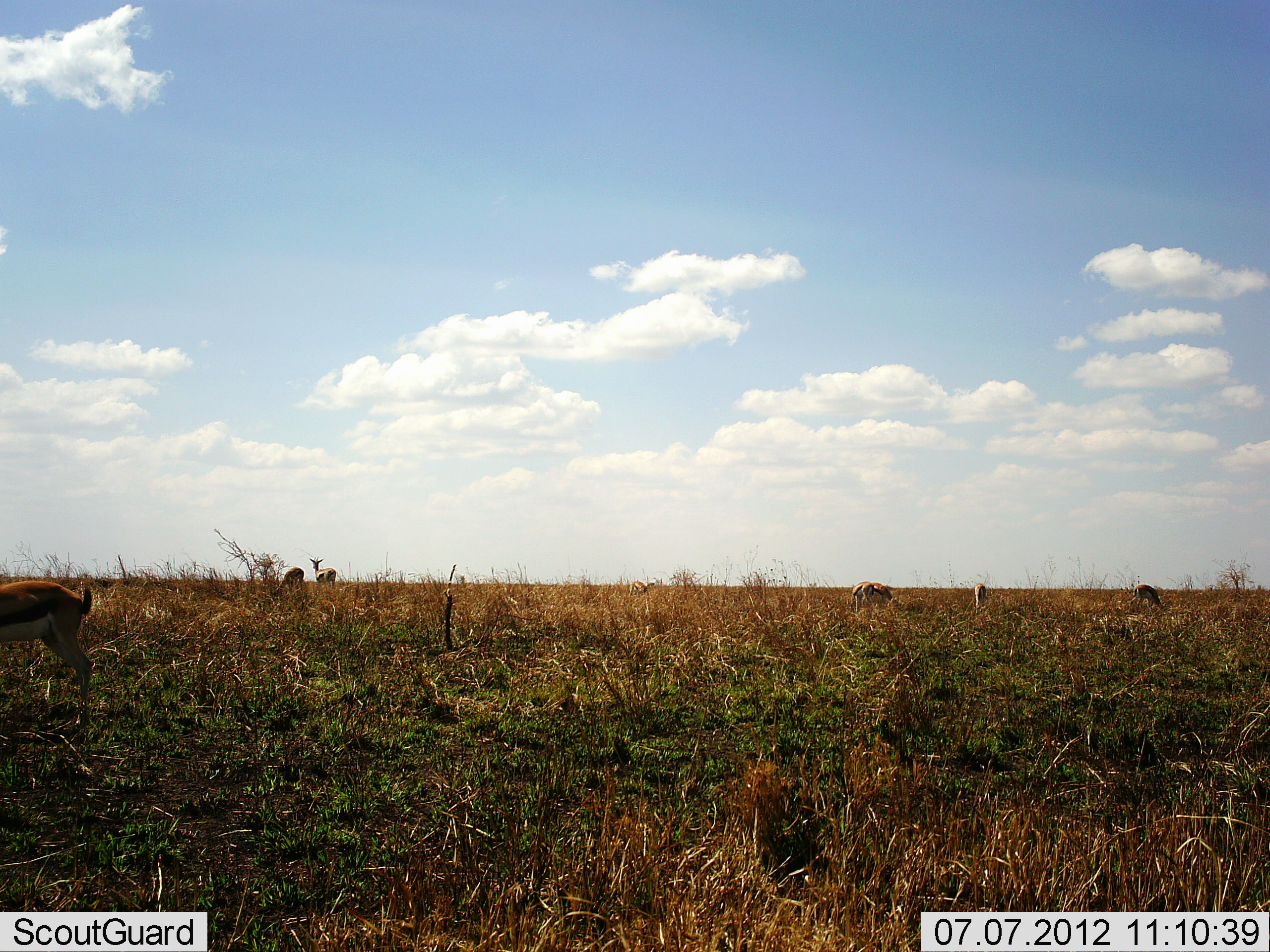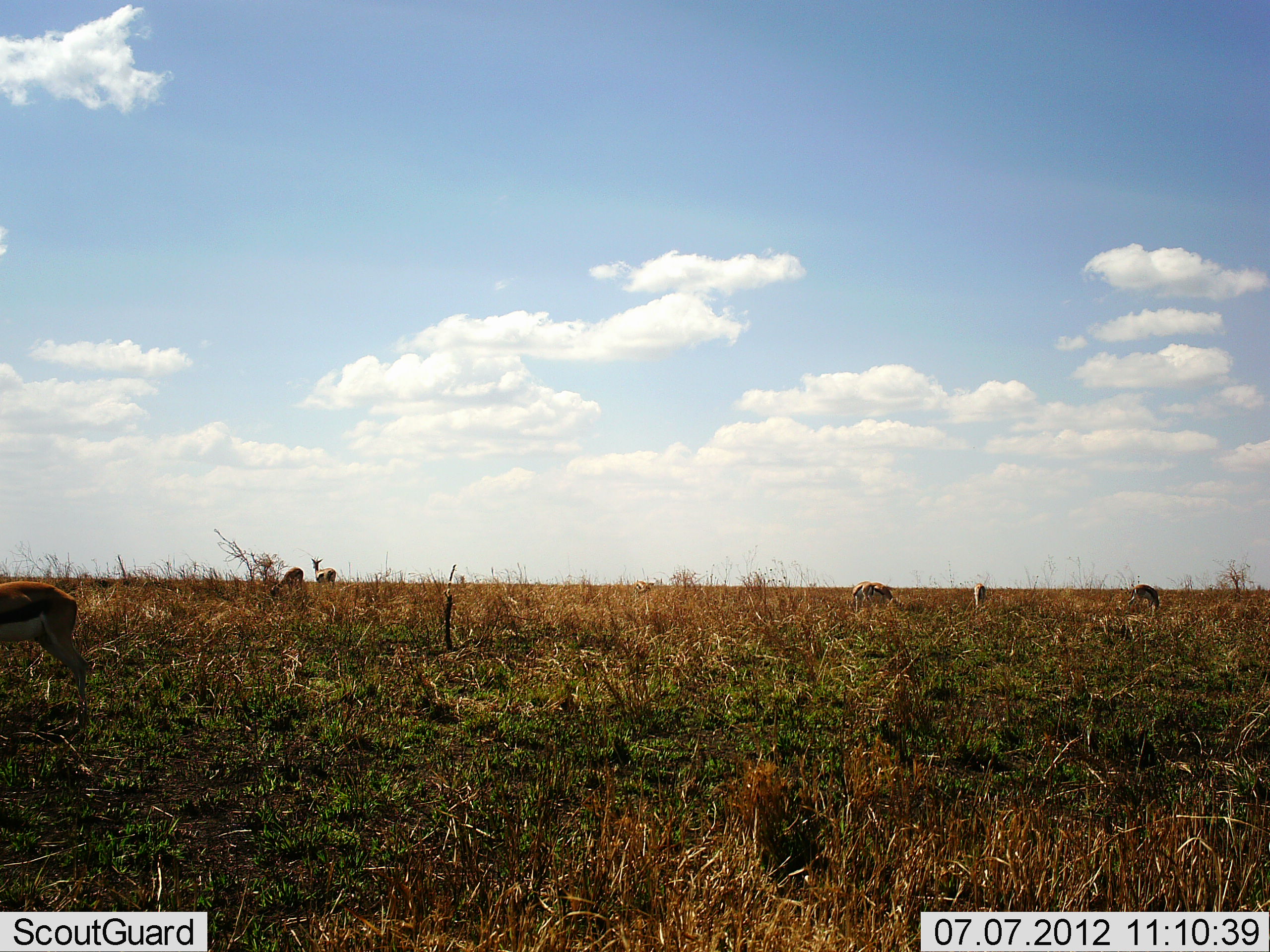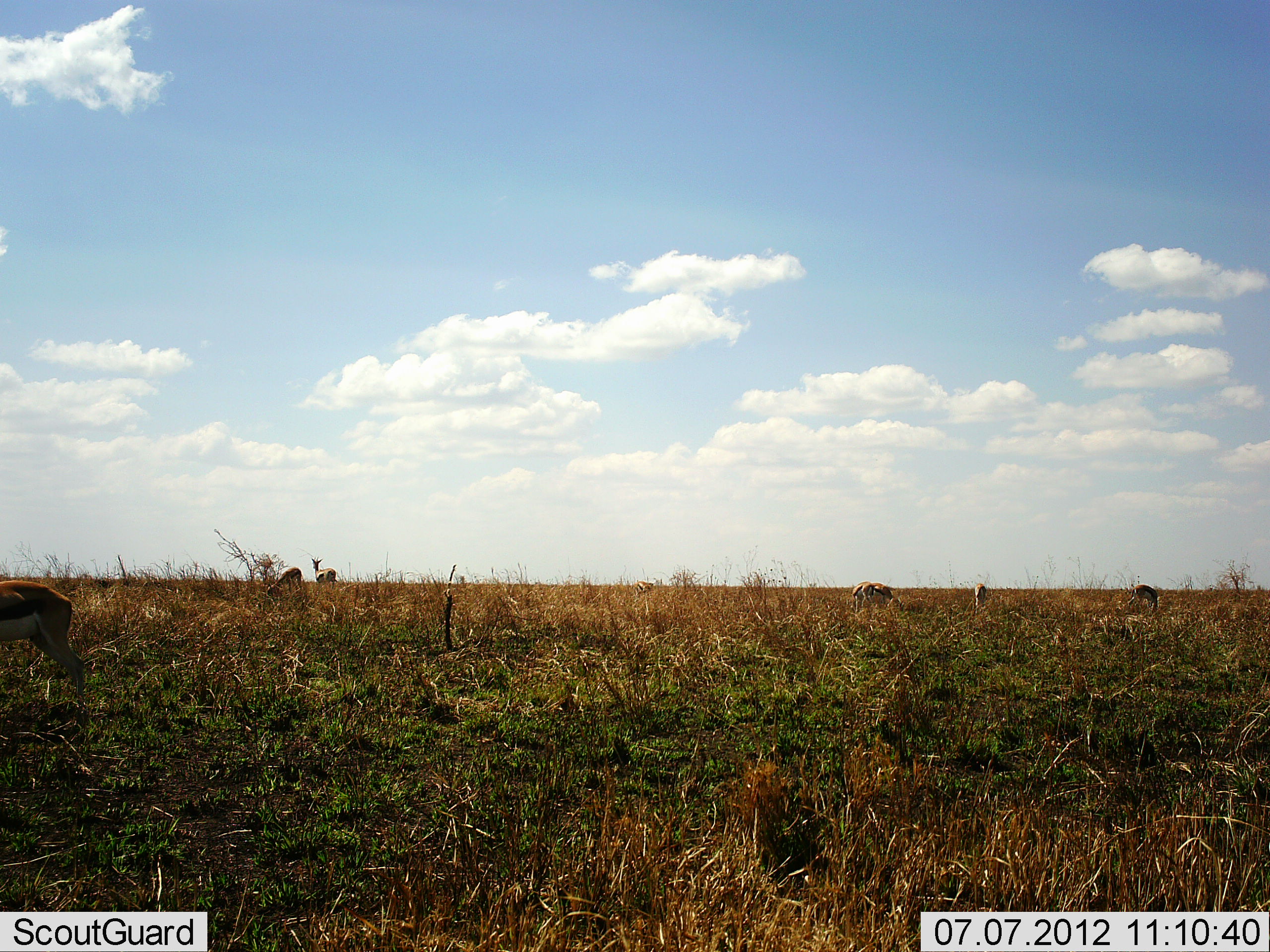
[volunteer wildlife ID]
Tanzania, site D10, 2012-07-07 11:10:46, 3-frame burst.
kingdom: Animalia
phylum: Chordata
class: Mammalia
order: Artiodactyla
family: Bovidae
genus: Eudorcas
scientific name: Eudorcas thomsonii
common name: thomson's gazelle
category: gazellethomsons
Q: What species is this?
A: Gazellethomsons (thomson's gazelle) (Eudorcas thomsonii).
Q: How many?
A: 6.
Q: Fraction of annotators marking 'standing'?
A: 55%.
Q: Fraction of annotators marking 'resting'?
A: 9%.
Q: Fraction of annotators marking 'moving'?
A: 0%.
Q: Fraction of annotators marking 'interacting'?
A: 0%.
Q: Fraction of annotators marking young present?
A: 9%.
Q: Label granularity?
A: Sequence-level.